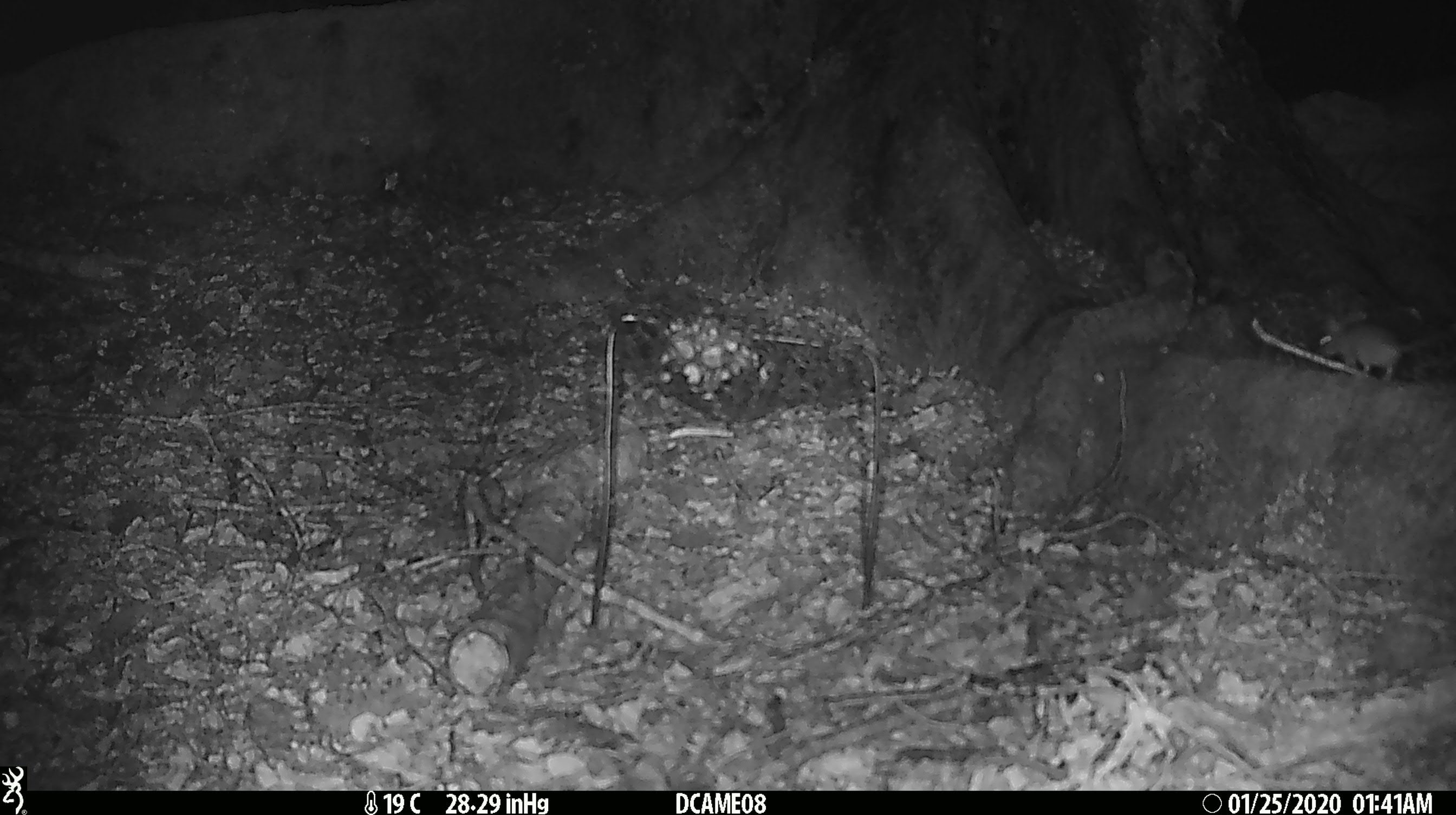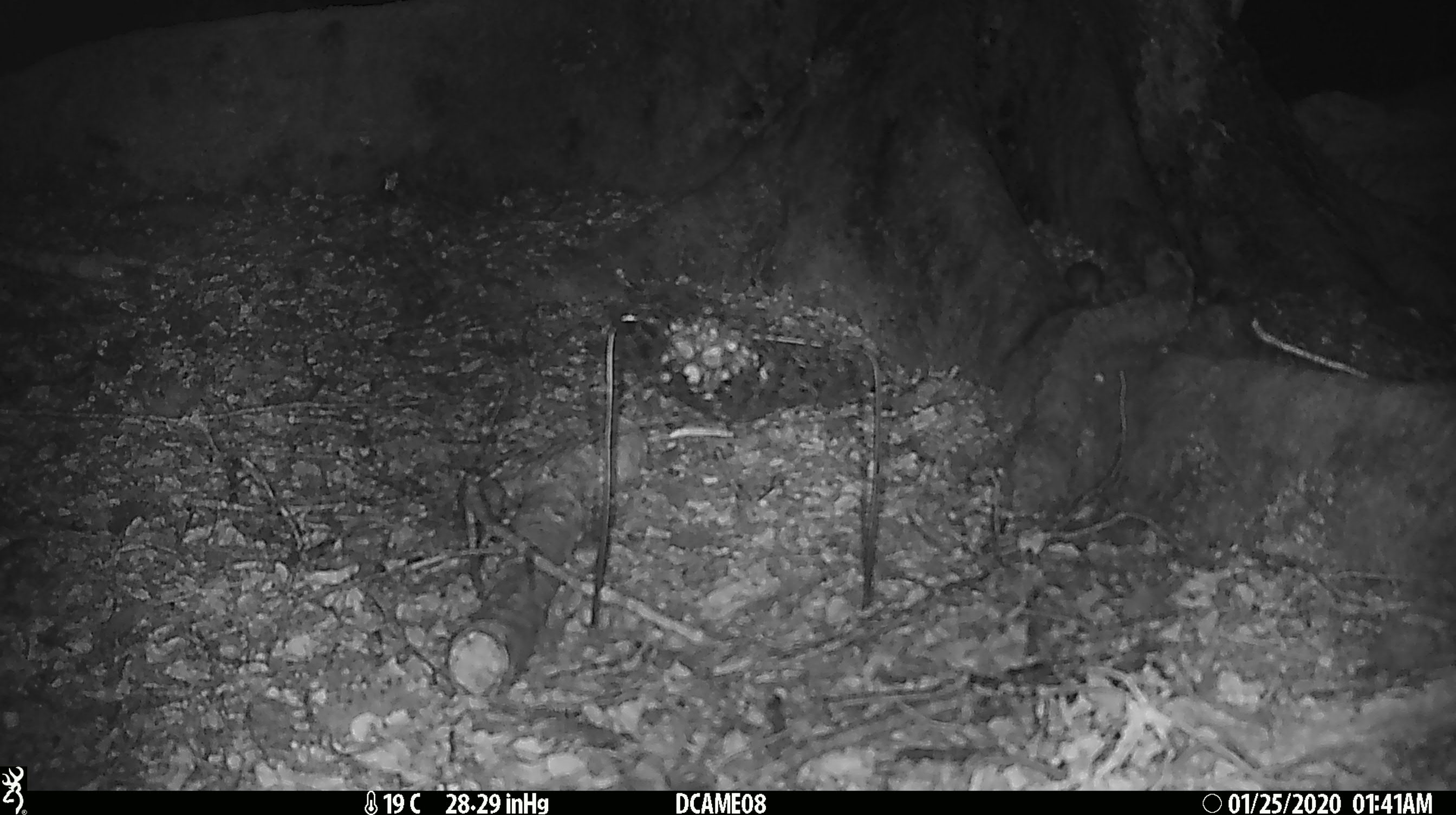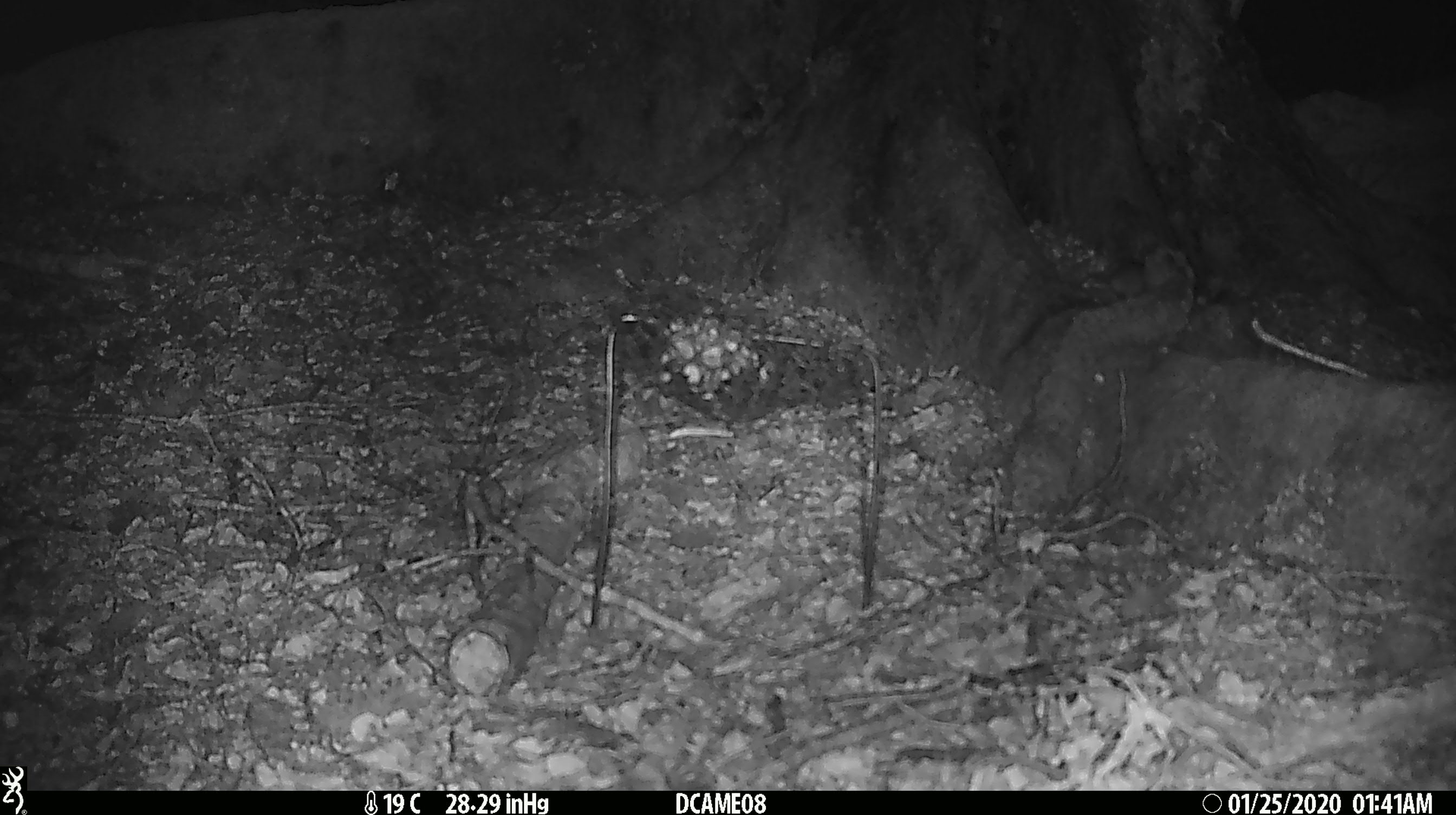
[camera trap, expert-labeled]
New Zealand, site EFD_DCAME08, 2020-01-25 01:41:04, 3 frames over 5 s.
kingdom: Animalia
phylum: Chordata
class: Mammalia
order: Rodentia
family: Muridae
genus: Mus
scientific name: Mus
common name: mouse